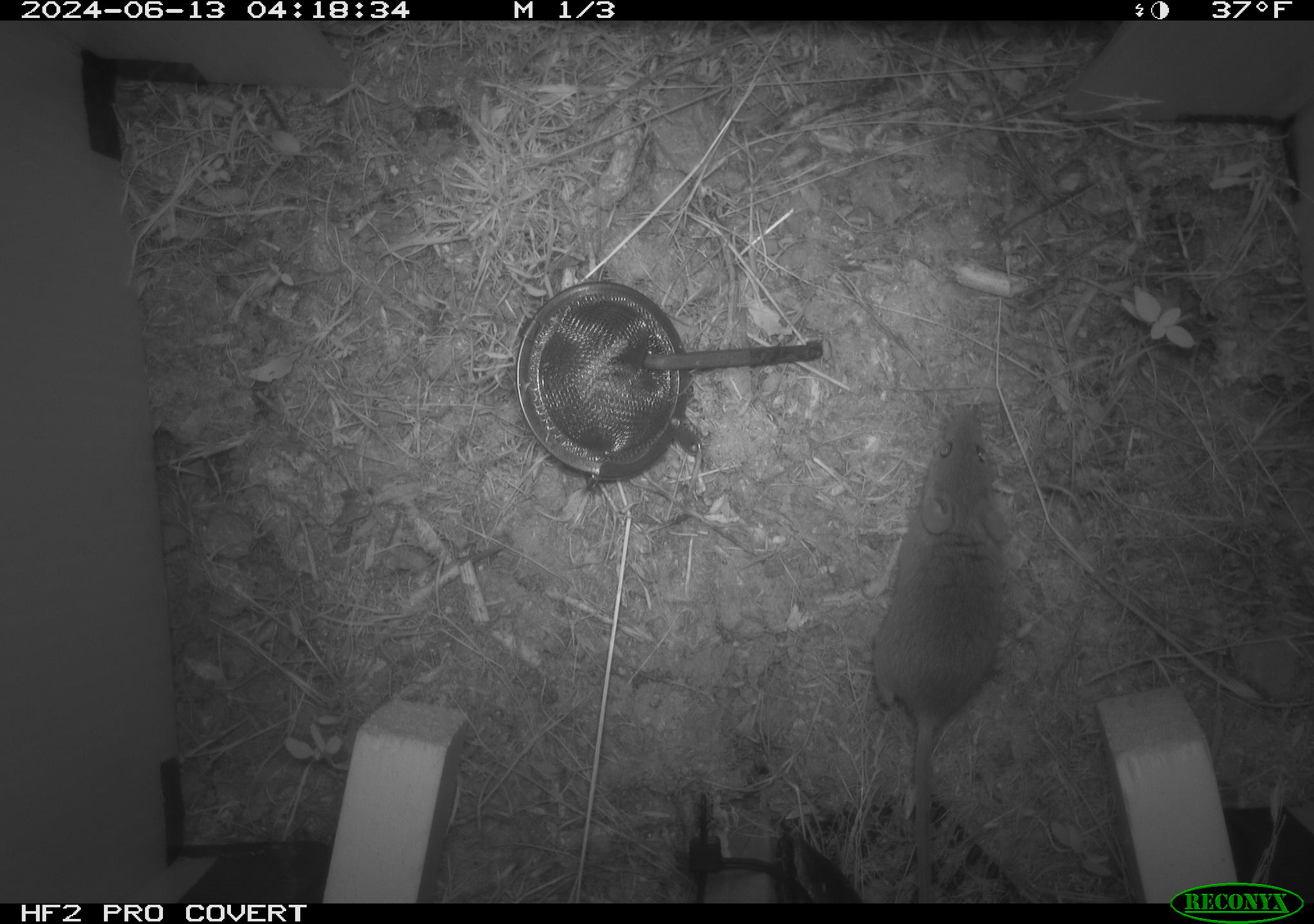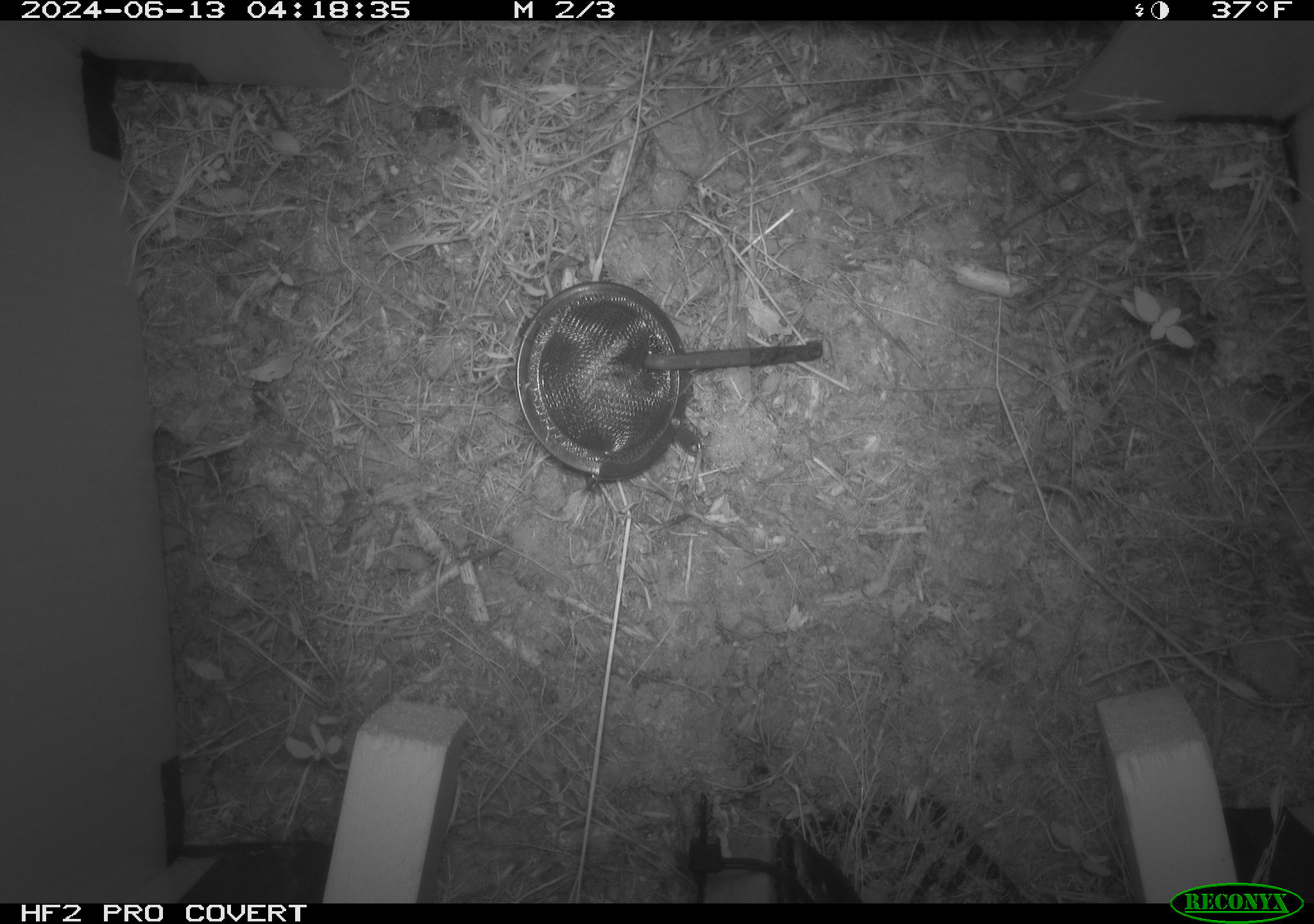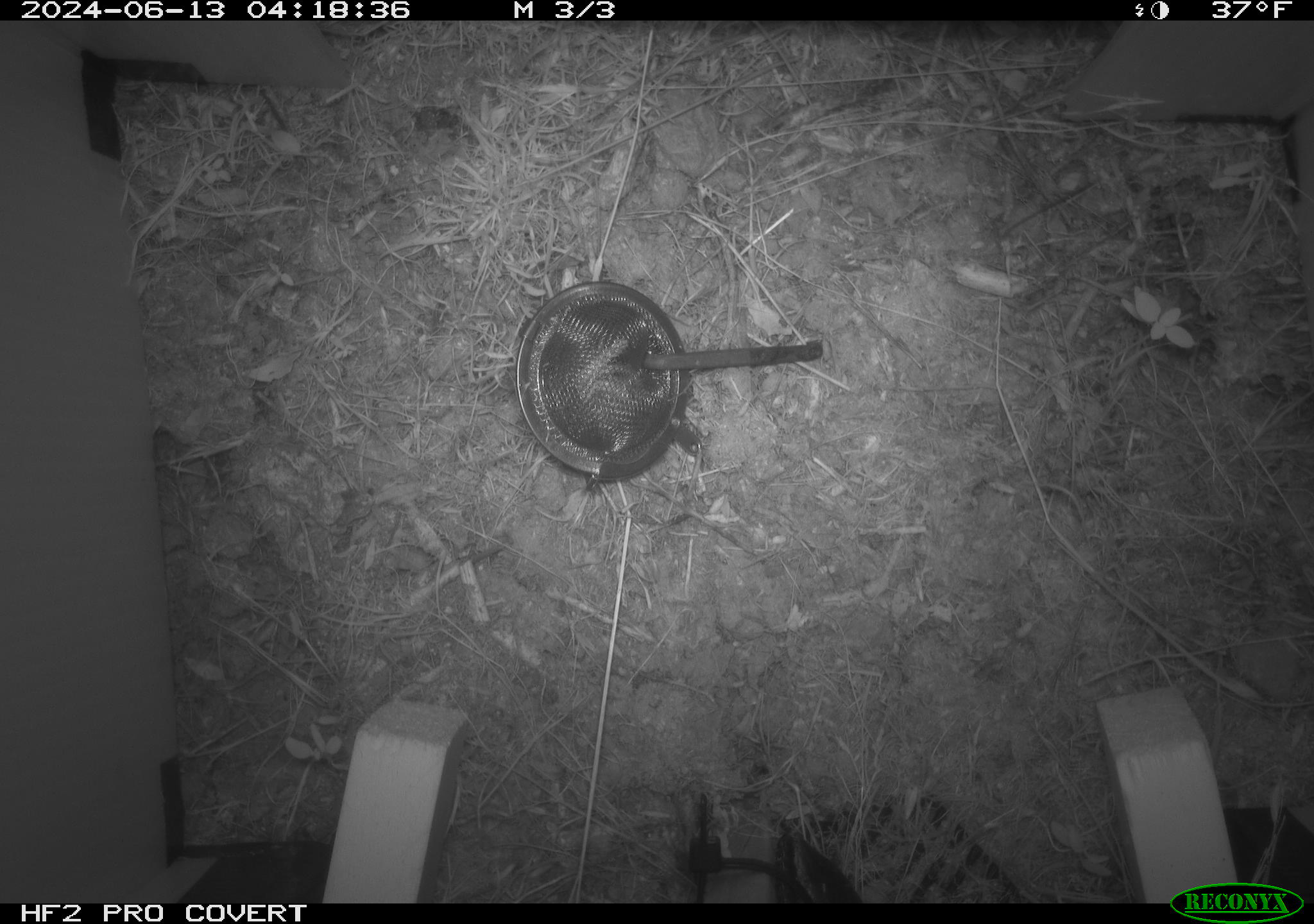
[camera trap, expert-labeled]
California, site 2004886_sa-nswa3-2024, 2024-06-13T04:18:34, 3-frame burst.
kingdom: Animalia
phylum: Chordata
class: Mammalia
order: Rodentia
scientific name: Rodentia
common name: rodent